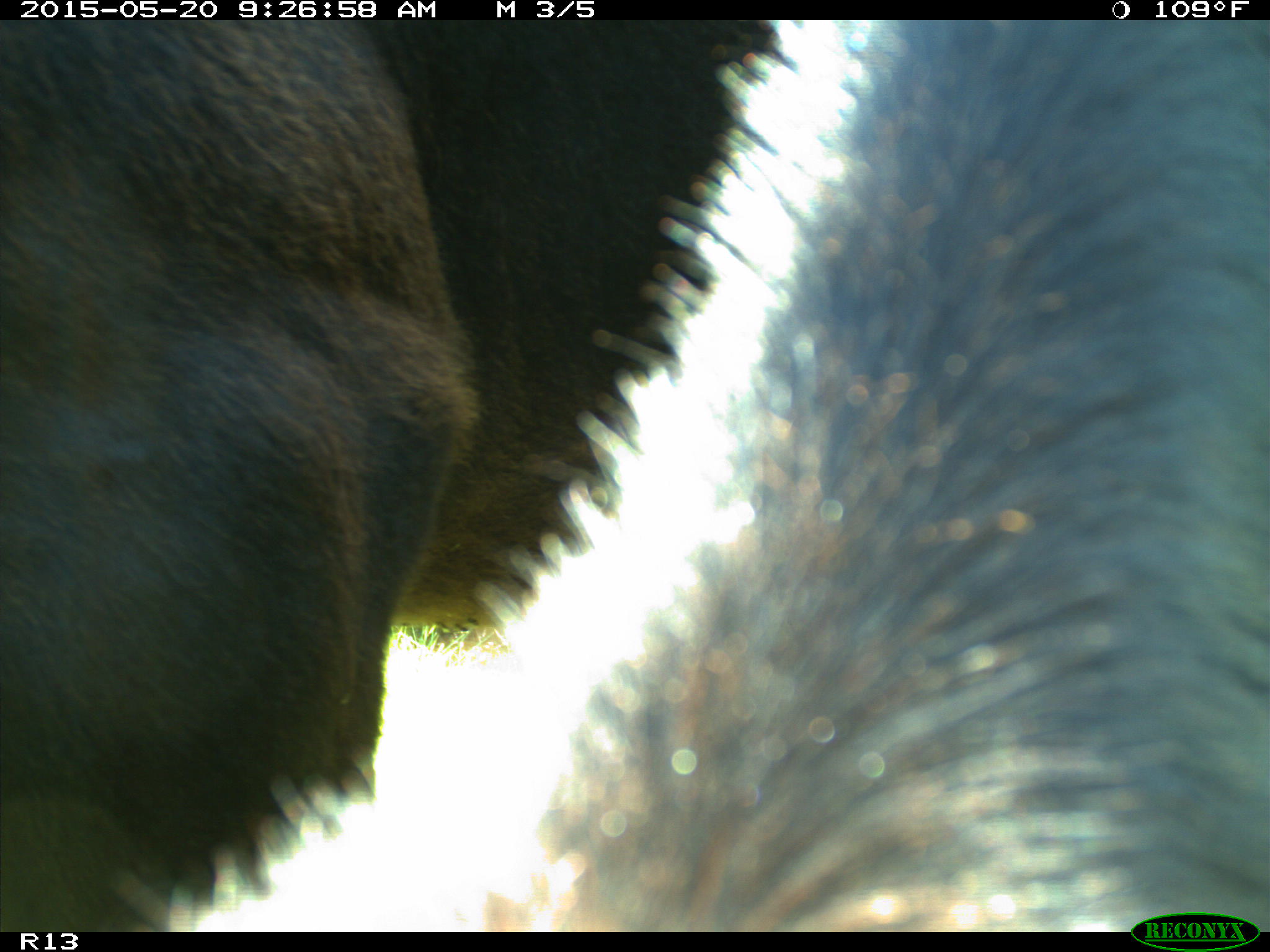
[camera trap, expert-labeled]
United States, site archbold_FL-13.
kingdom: Animalia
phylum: Chordata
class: Mammalia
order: Artiodactyla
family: Bovidae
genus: Bos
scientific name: Bos taurus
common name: domestic cow